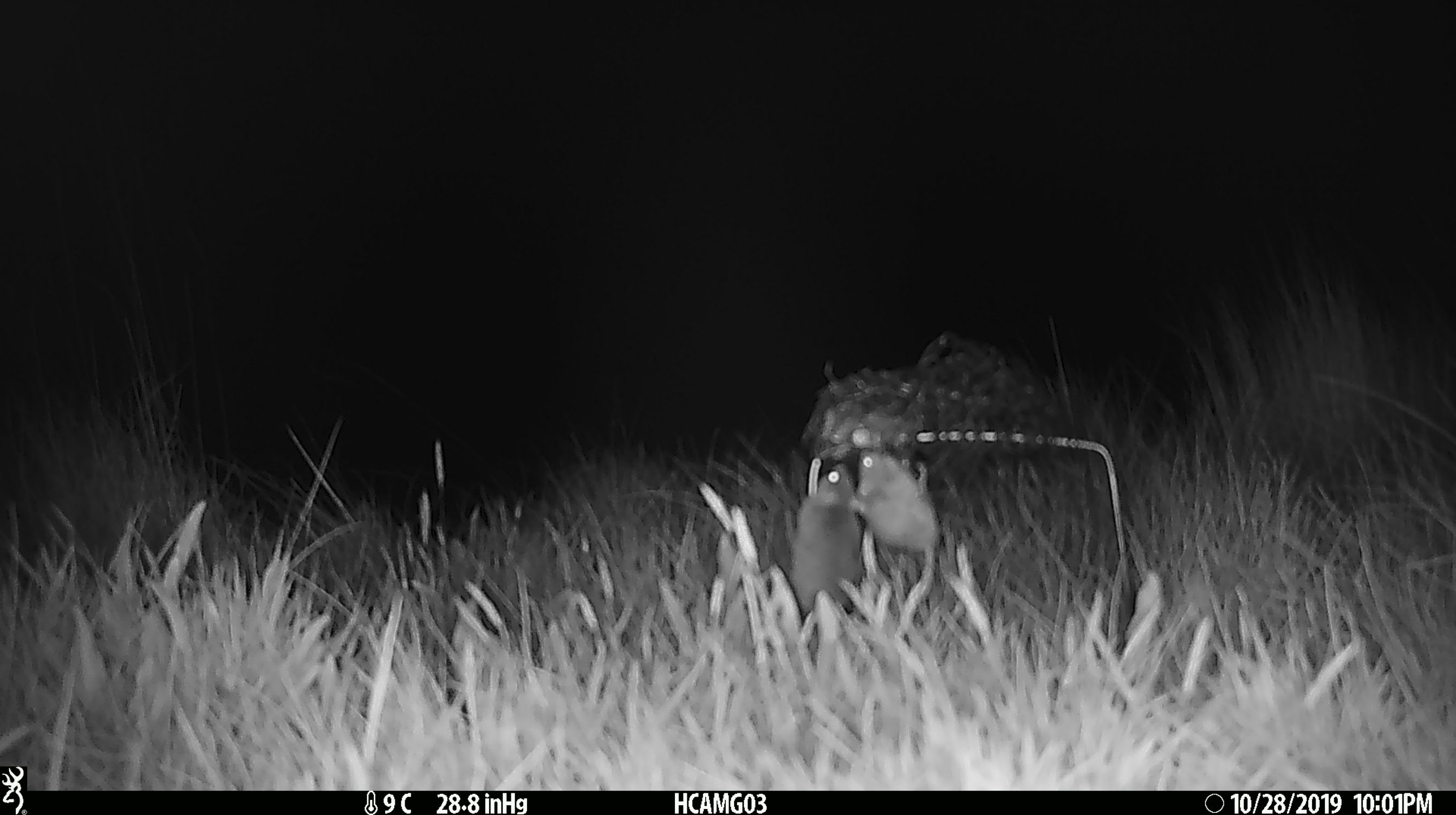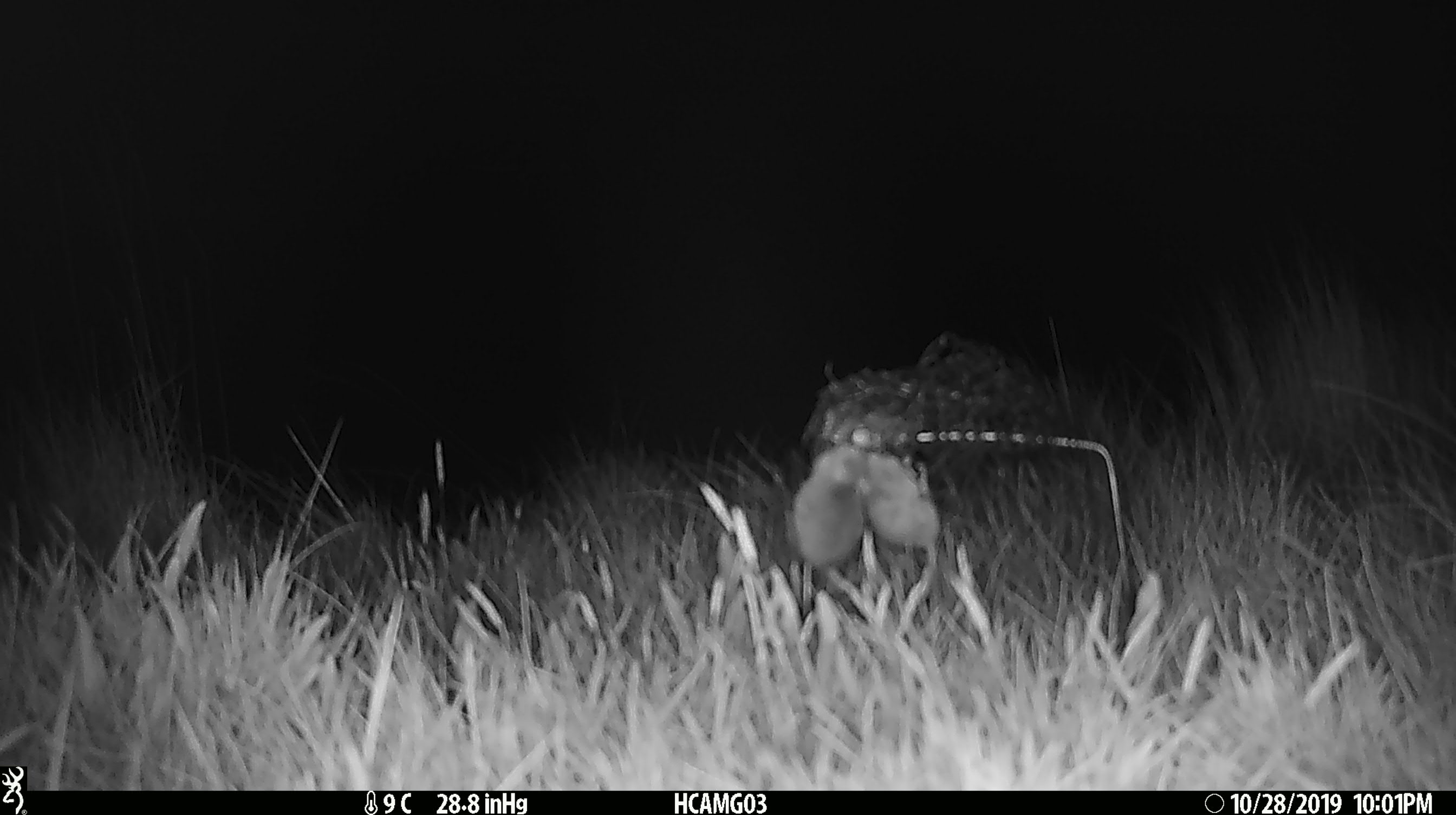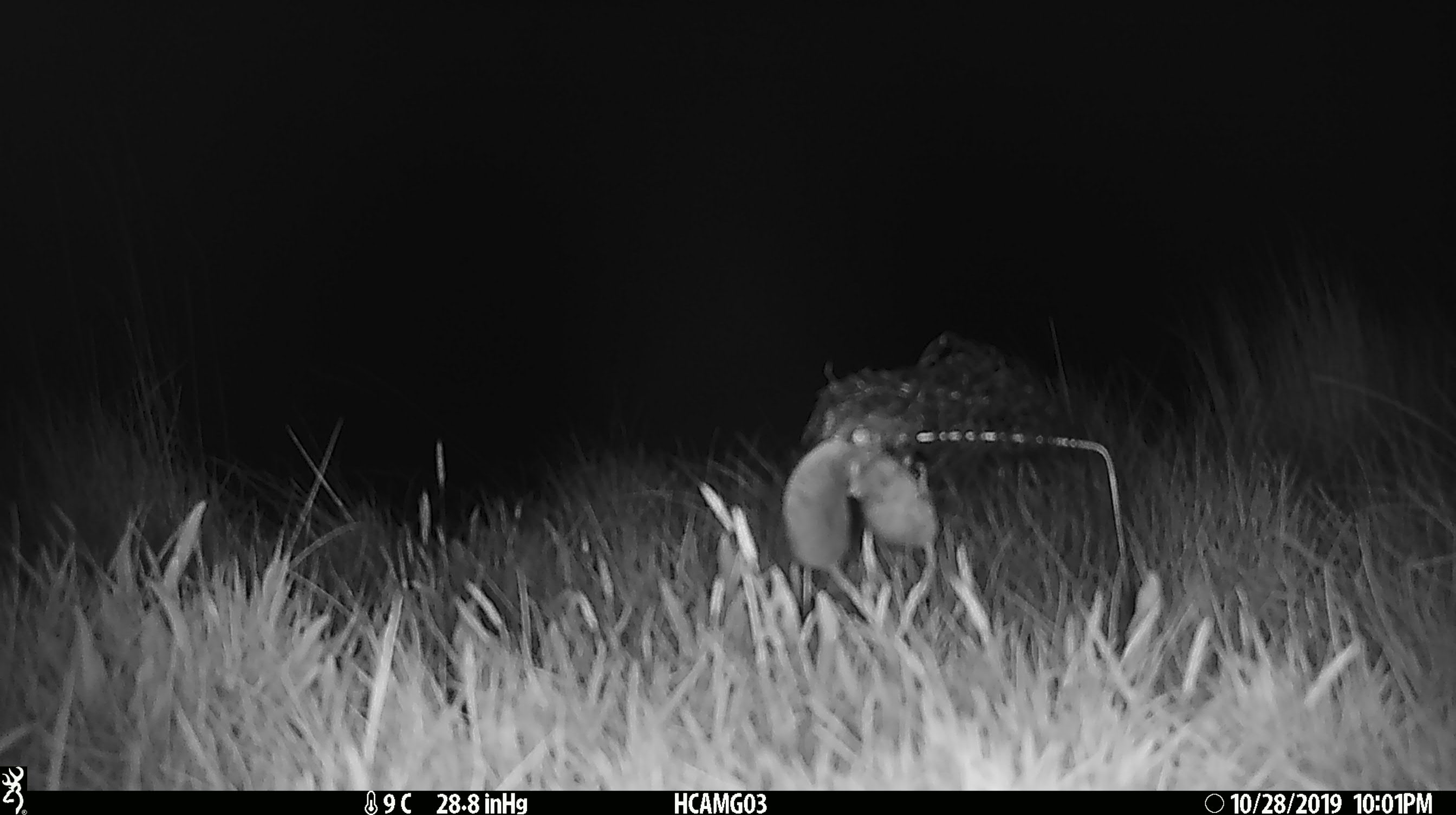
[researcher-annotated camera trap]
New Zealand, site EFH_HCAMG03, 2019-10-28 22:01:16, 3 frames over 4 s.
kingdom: Animalia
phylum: Chordata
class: Mammalia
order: Rodentia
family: Muridae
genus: Mus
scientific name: Mus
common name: mouse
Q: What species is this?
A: Mouse (Mus).